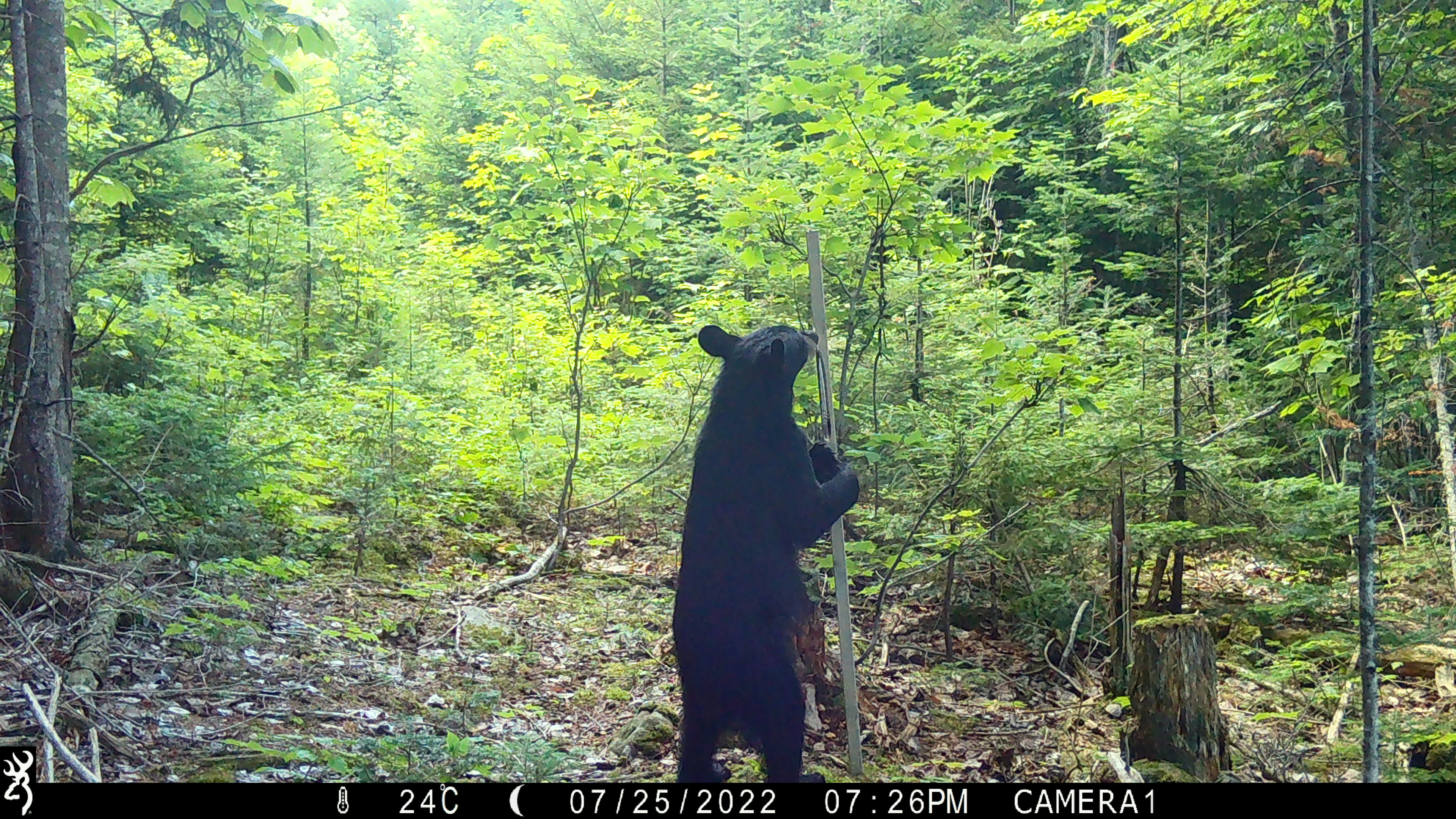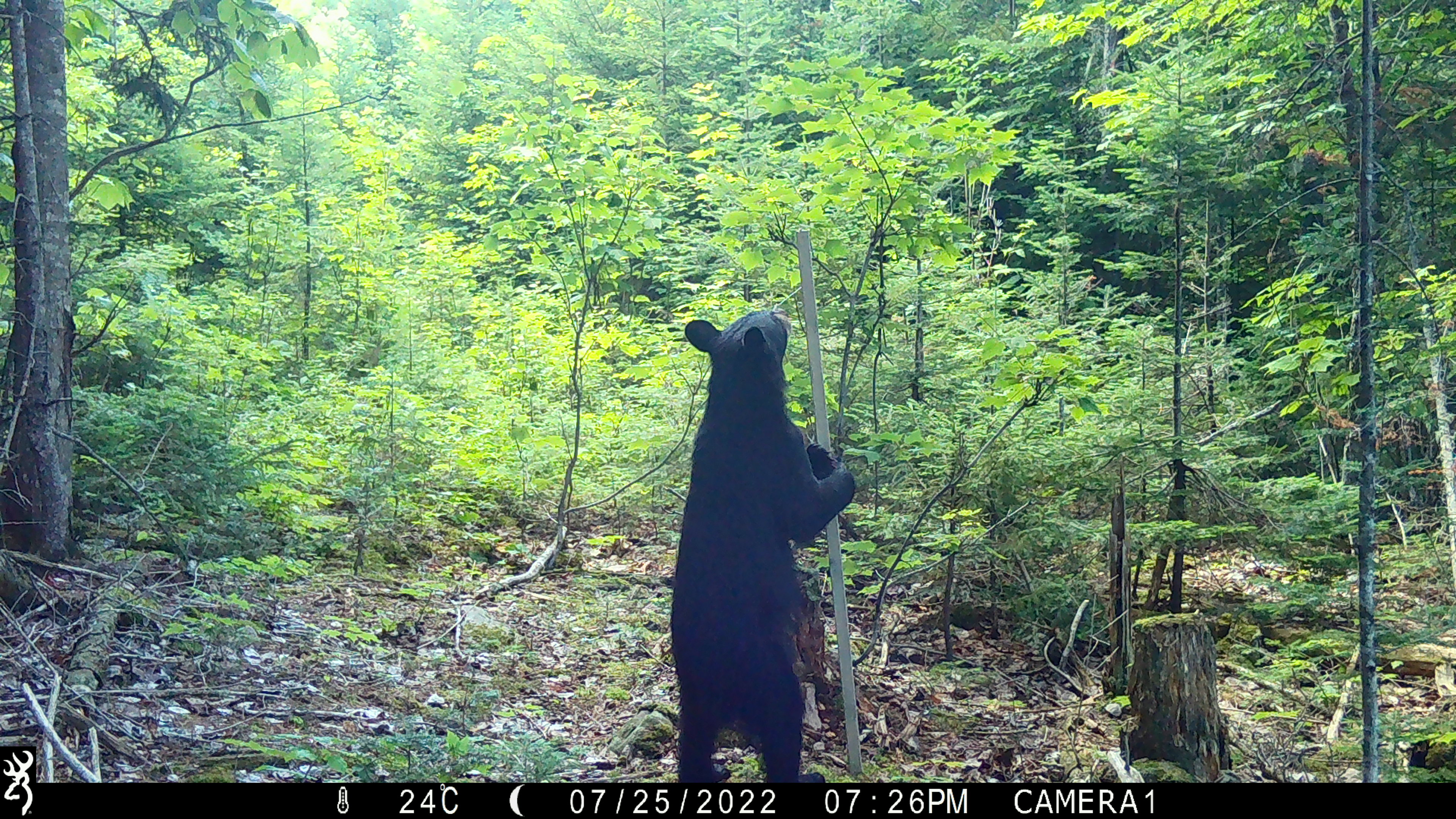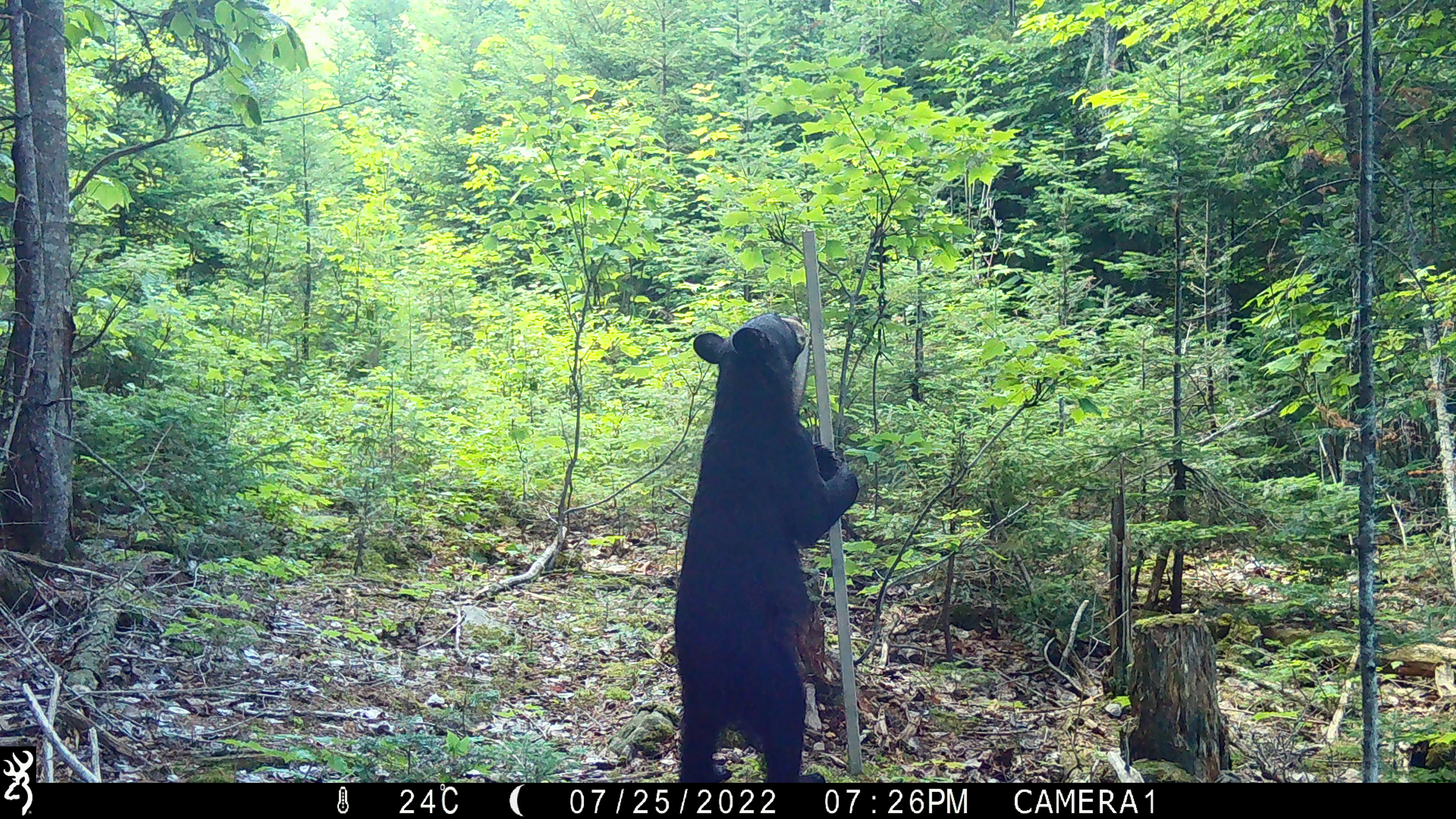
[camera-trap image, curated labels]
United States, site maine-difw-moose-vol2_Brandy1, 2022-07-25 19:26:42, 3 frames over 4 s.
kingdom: Animalia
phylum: Chordata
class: Mammalia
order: Carnivora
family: Ursidae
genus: Ursus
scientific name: Ursus americanus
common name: black bear